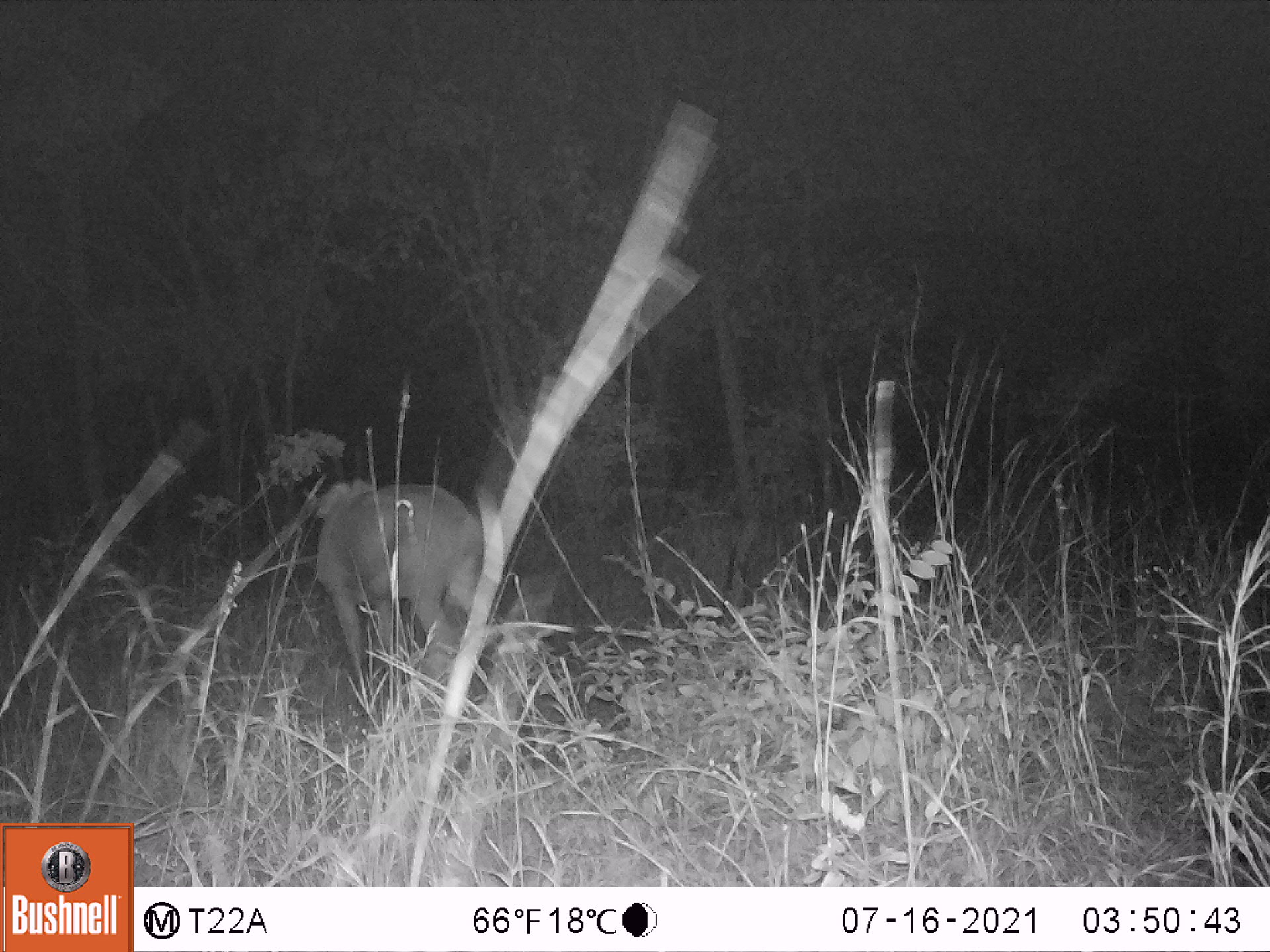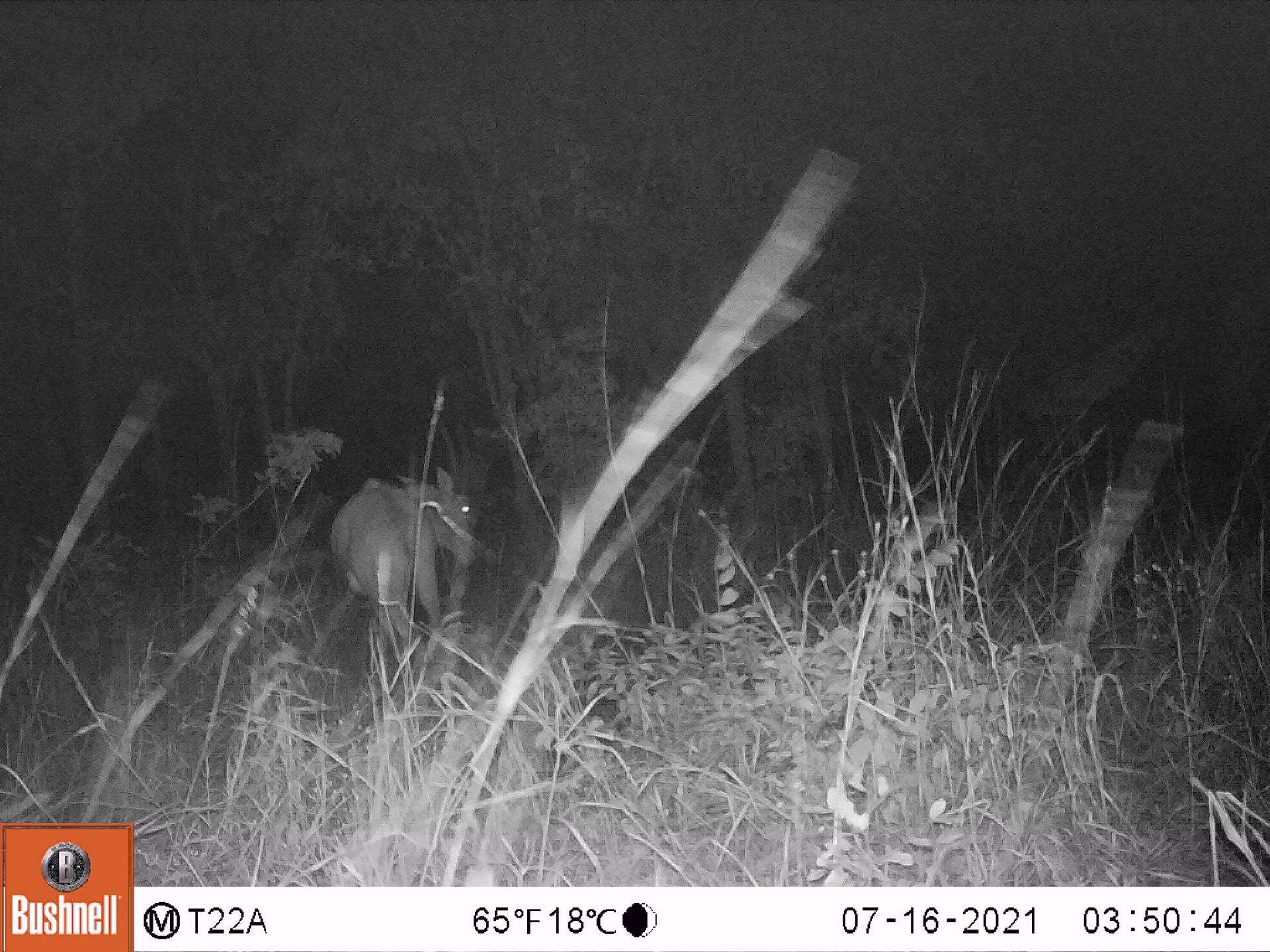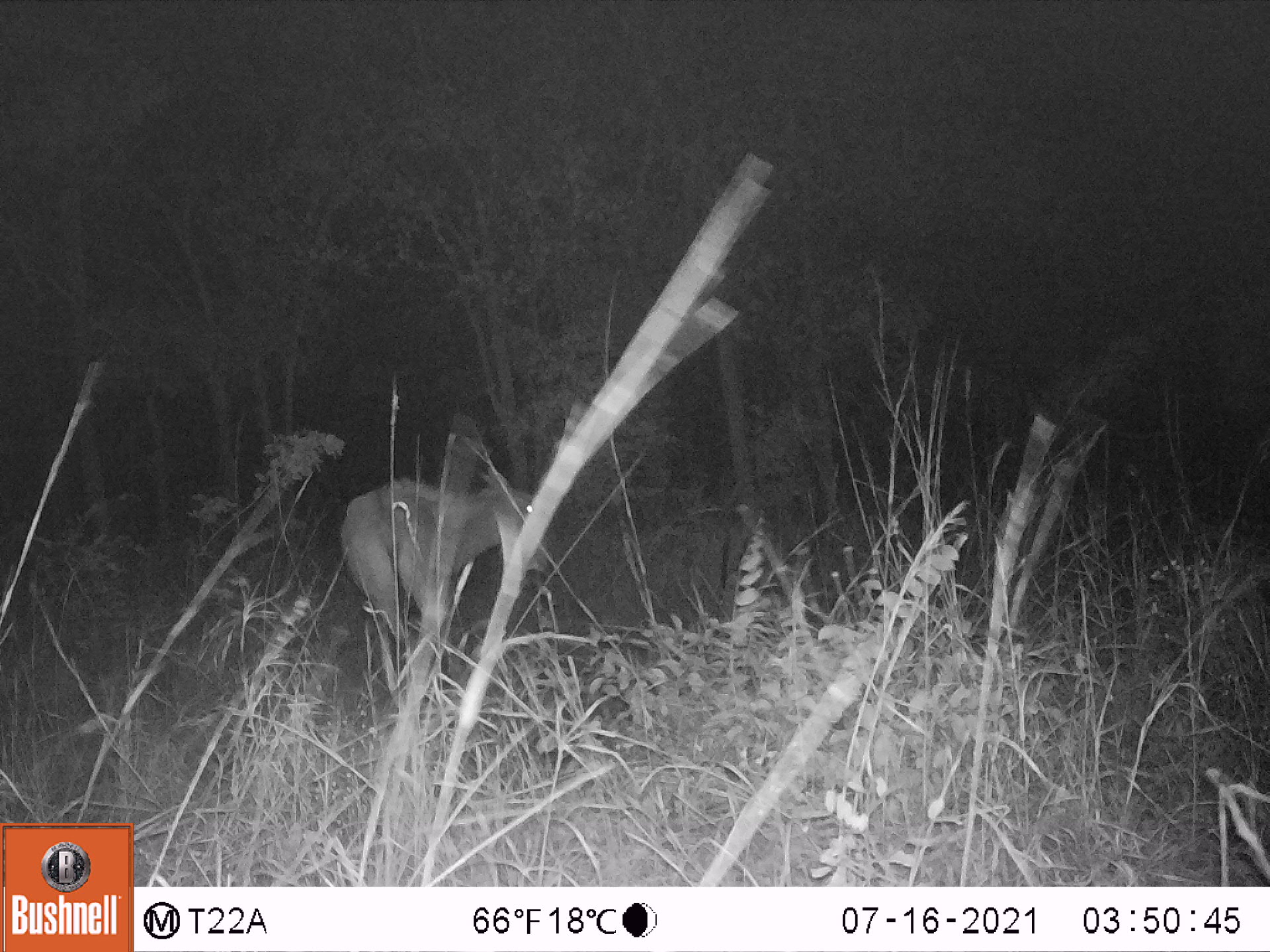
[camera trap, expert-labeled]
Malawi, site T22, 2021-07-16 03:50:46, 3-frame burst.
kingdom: Animalia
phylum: Chordata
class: Mammalia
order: Artiodactyla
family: Bovidae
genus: Hippotragus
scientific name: Hippotragus niger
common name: sable antelope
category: sable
Sable (sable antelope) (Hippotragus niger), count 1.